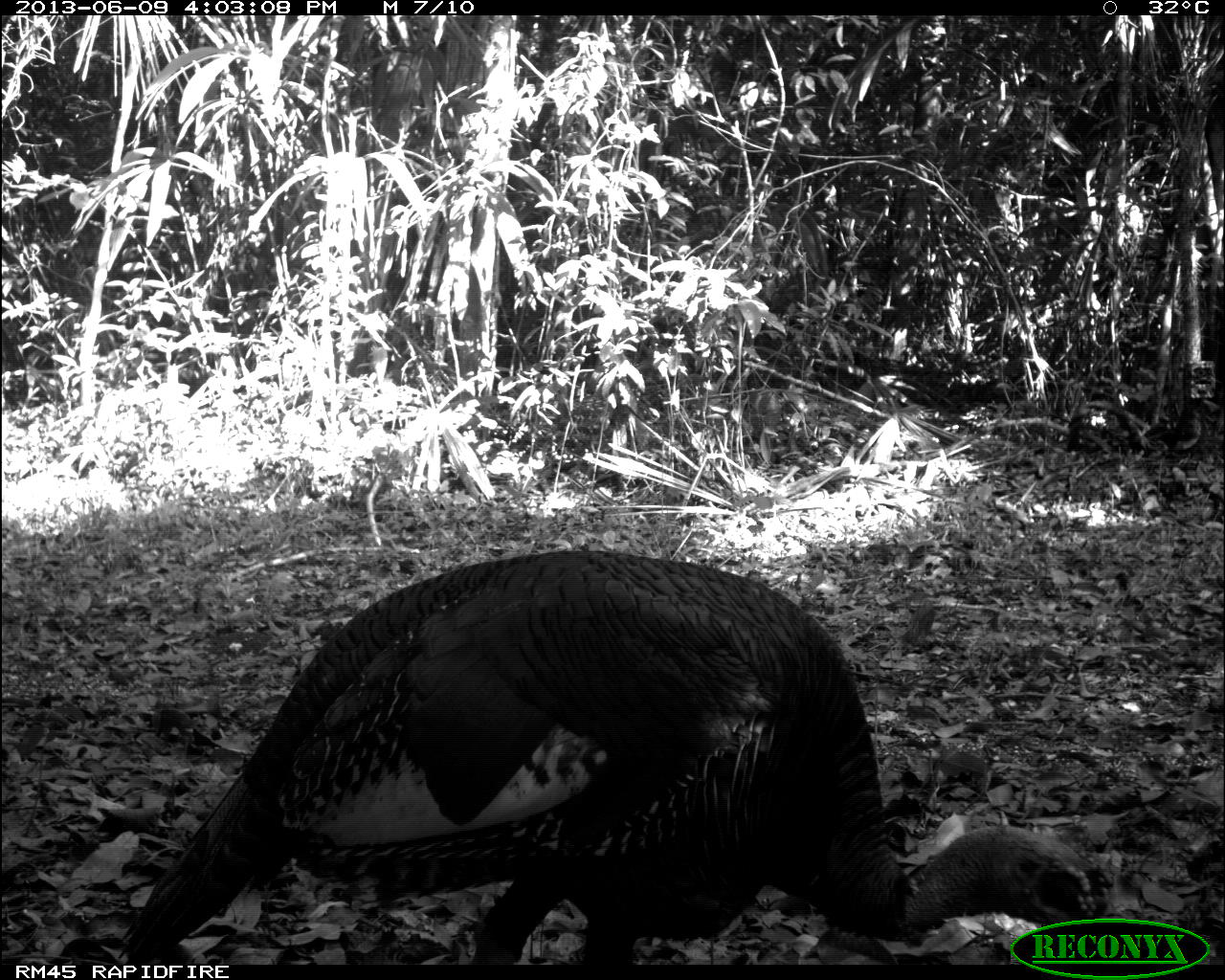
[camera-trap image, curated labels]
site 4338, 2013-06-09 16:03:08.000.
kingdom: Animalia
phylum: Chordata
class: Aves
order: Galliformes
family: Phasianidae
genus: Meleagris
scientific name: Meleagris ocellata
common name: ocellated turkey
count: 1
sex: male